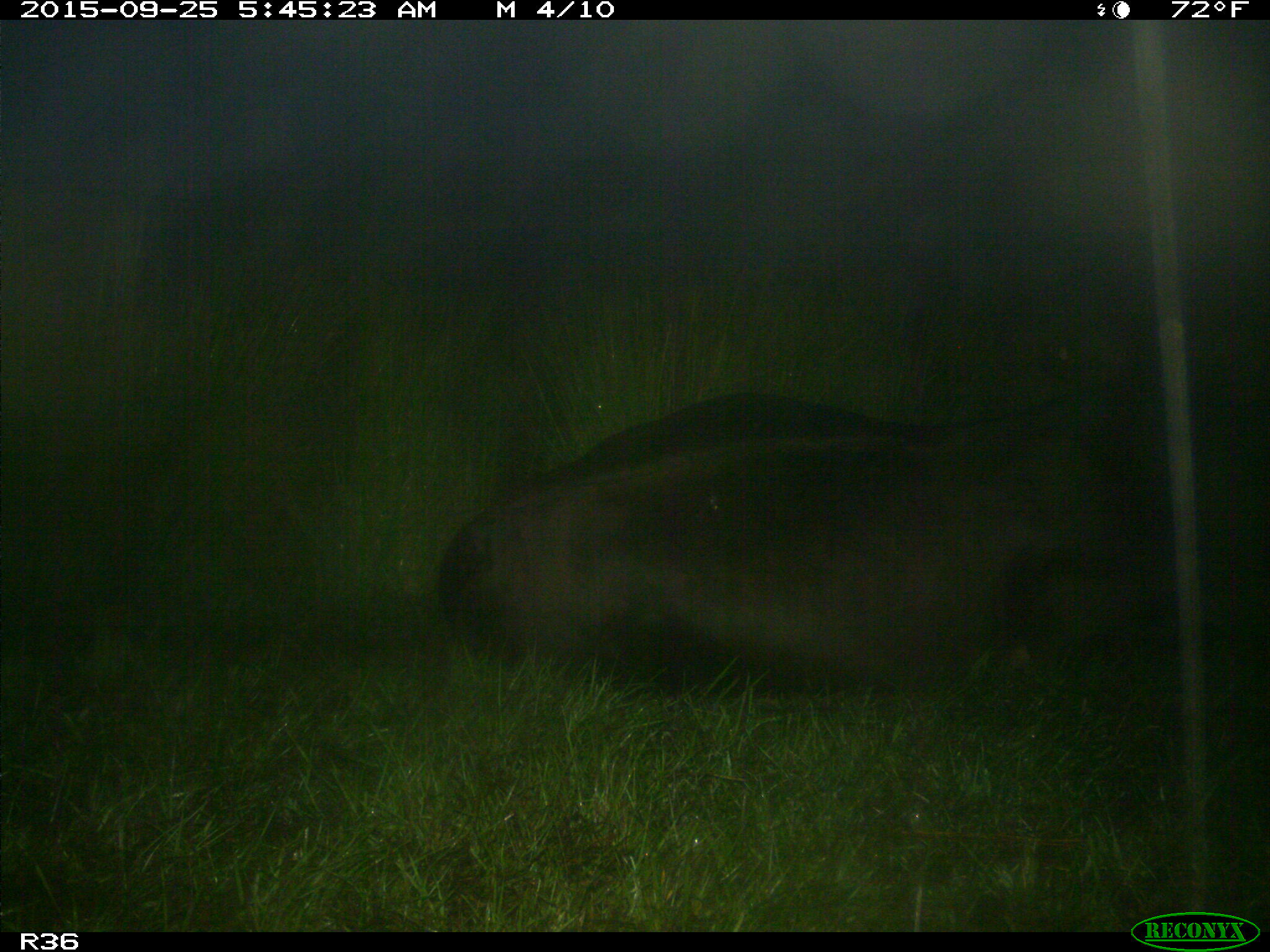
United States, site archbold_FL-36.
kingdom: Animalia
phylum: Chordata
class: Mammalia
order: Artiodactyla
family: Bovidae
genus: Bos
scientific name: Bos taurus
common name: domestic cow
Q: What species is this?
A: Bos taurus (domestic cow).